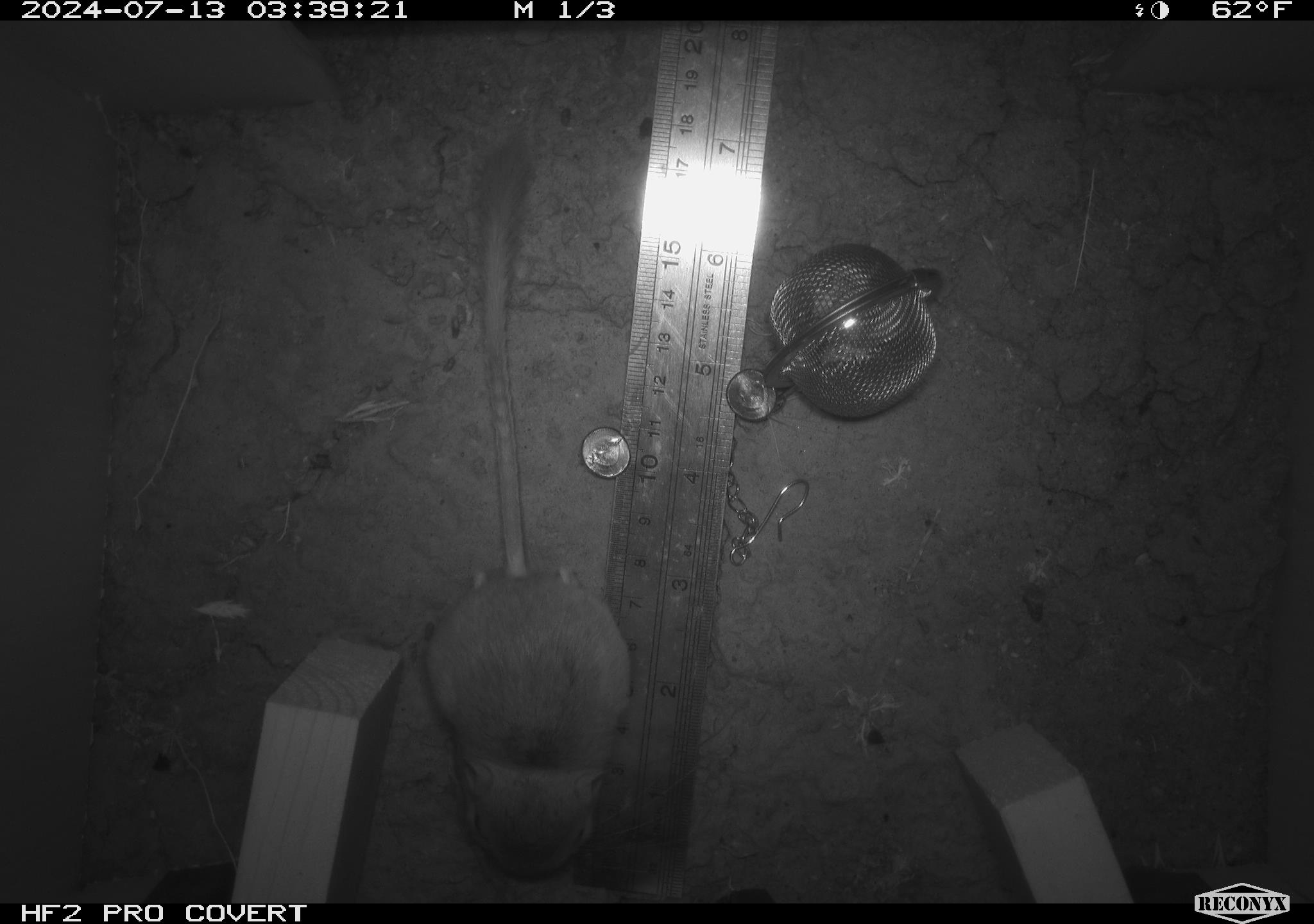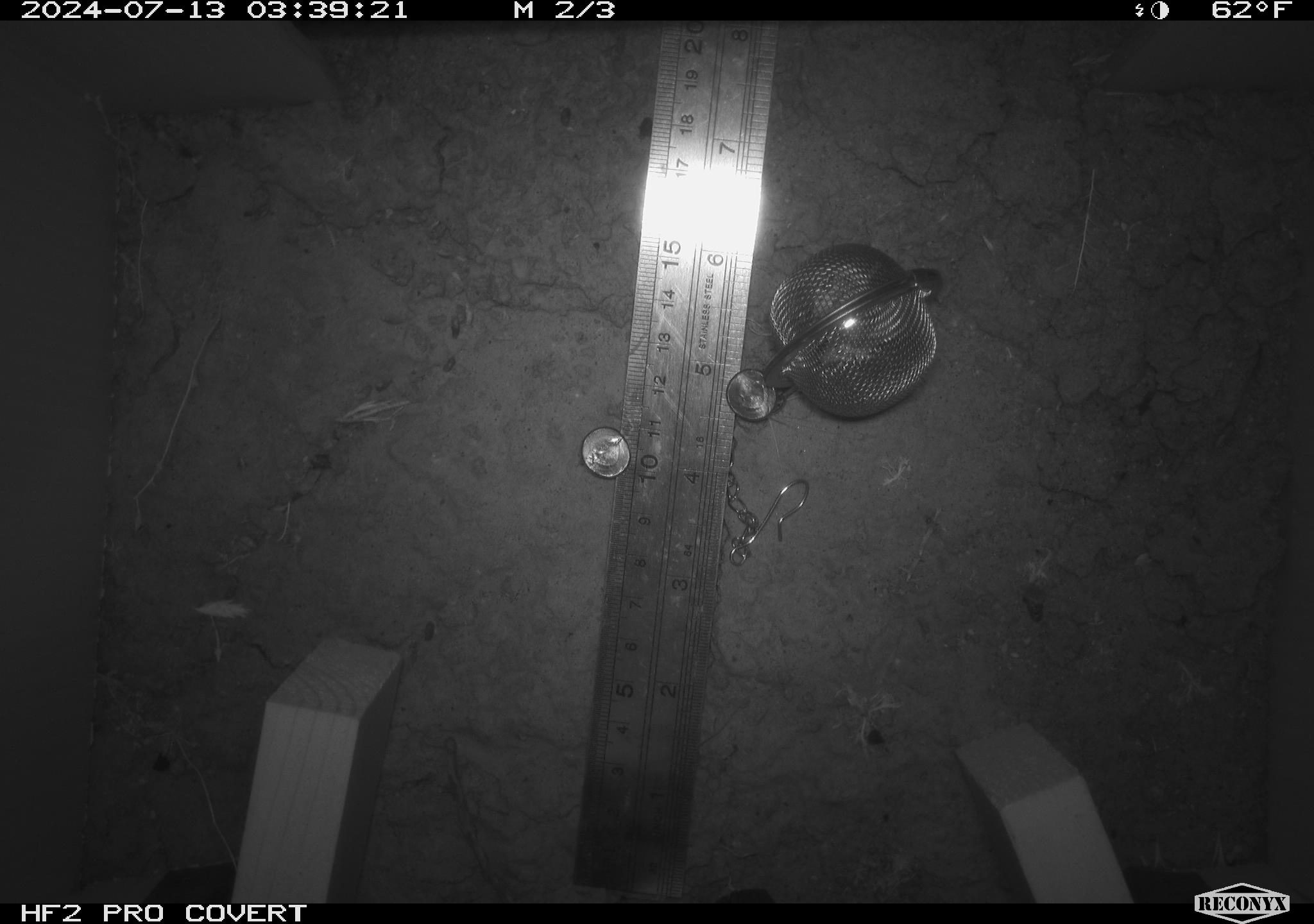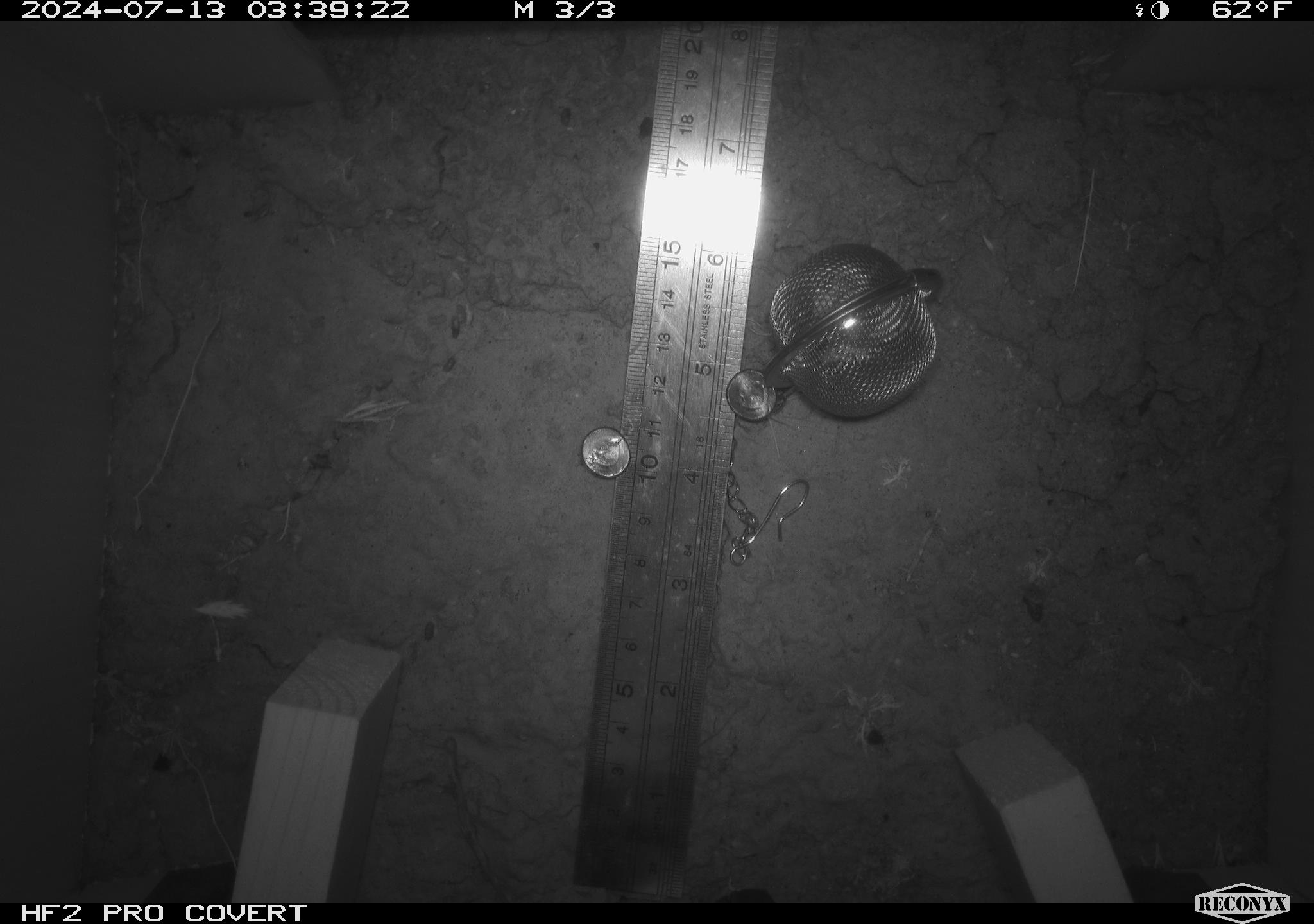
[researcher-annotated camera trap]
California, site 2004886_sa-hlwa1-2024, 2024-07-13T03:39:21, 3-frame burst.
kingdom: Animalia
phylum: Chordata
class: Mammalia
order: Rodentia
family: Heteromyidae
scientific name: Heteromyidae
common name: kangaroo rats and pocket mice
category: heteromyidae family